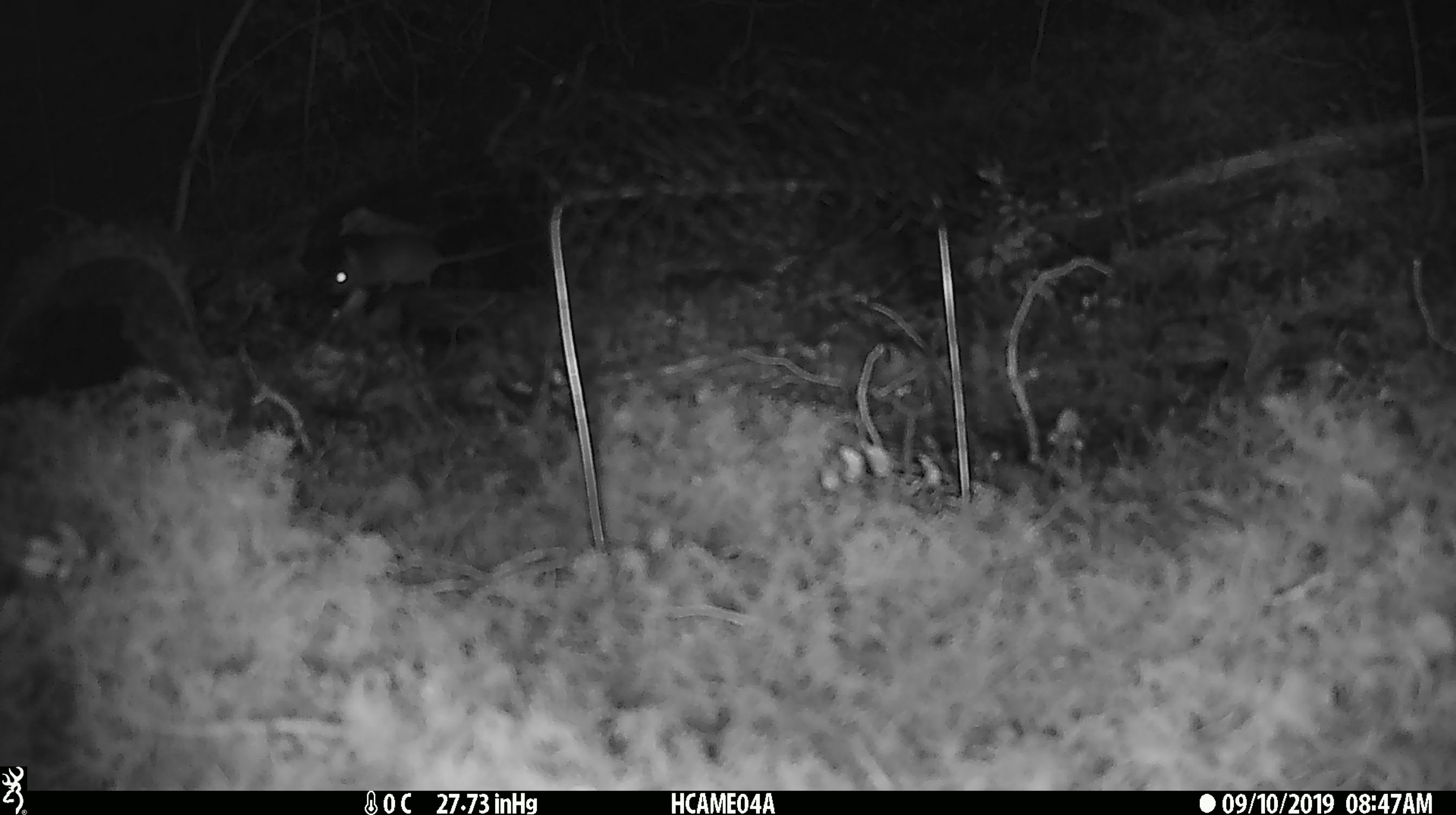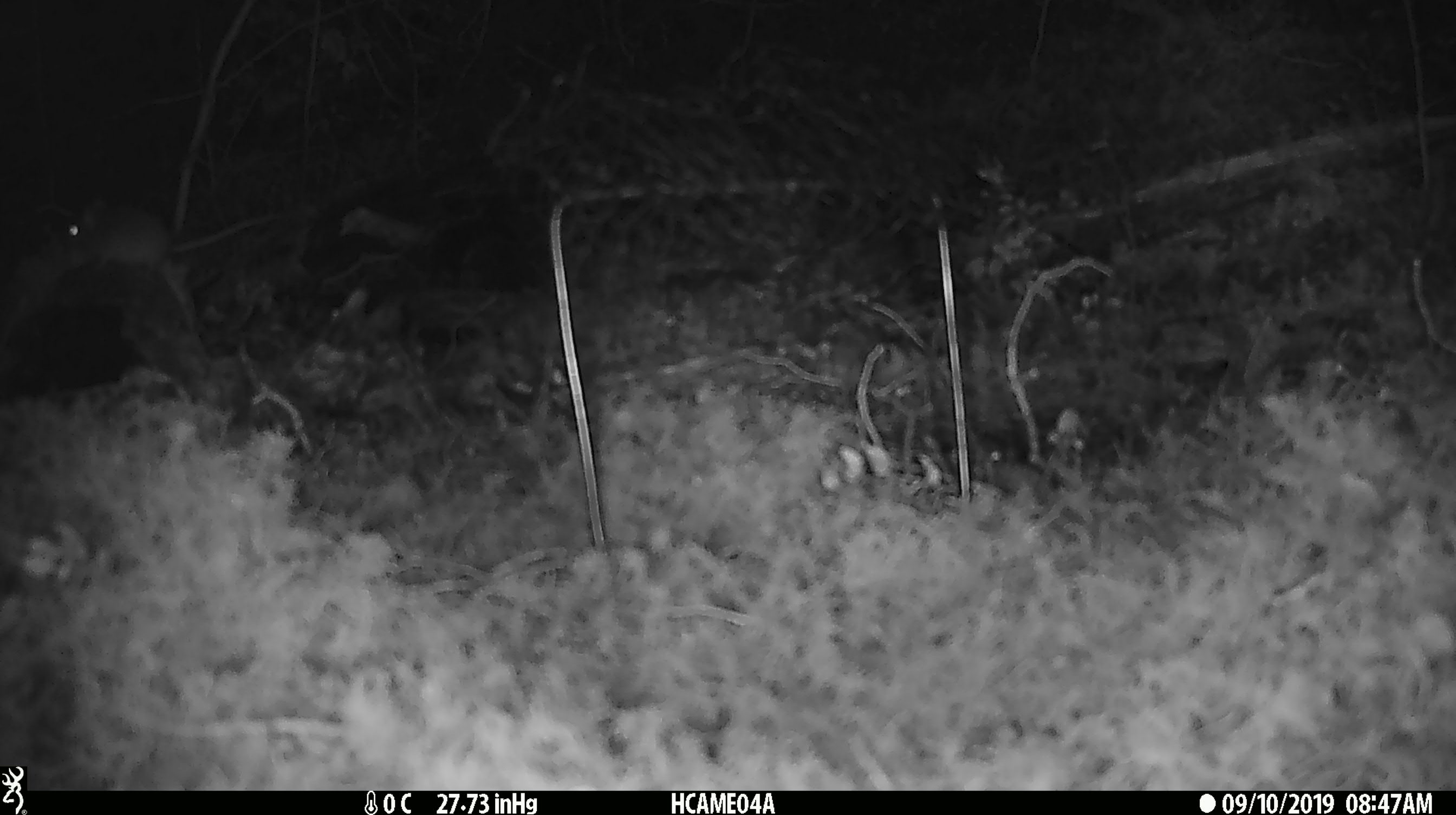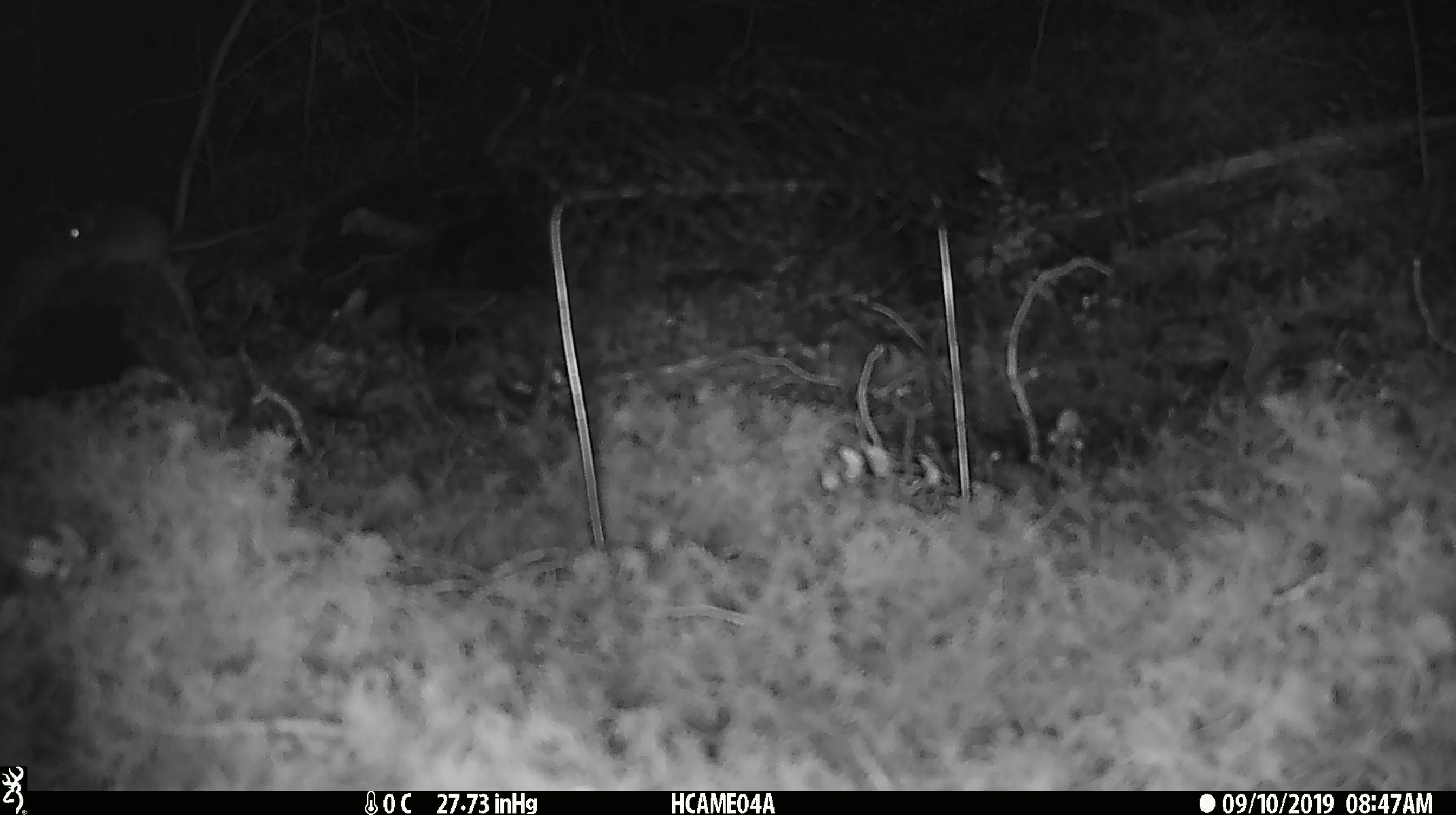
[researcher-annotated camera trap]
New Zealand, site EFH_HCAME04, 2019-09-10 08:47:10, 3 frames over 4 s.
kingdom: Animalia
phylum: Chordata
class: Mammalia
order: Rodentia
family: Muridae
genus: Mus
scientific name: Mus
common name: mouse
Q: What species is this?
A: Mouse (Mus).